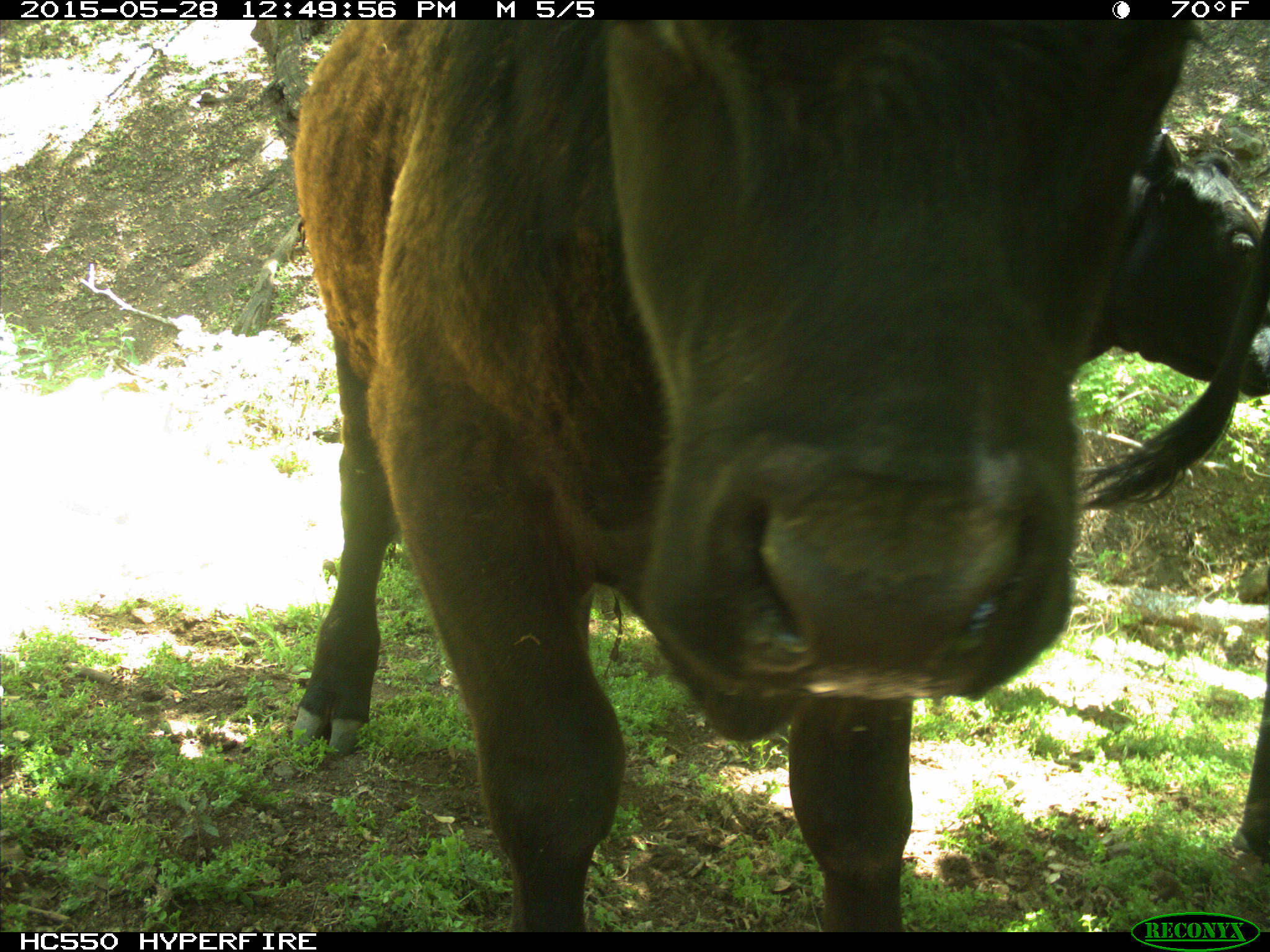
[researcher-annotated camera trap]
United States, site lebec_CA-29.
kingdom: Animalia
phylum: Chordata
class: Mammalia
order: Artiodactyla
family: Bovidae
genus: Bos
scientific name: Bos taurus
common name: domestic cow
Bos taurus (domestic cow).